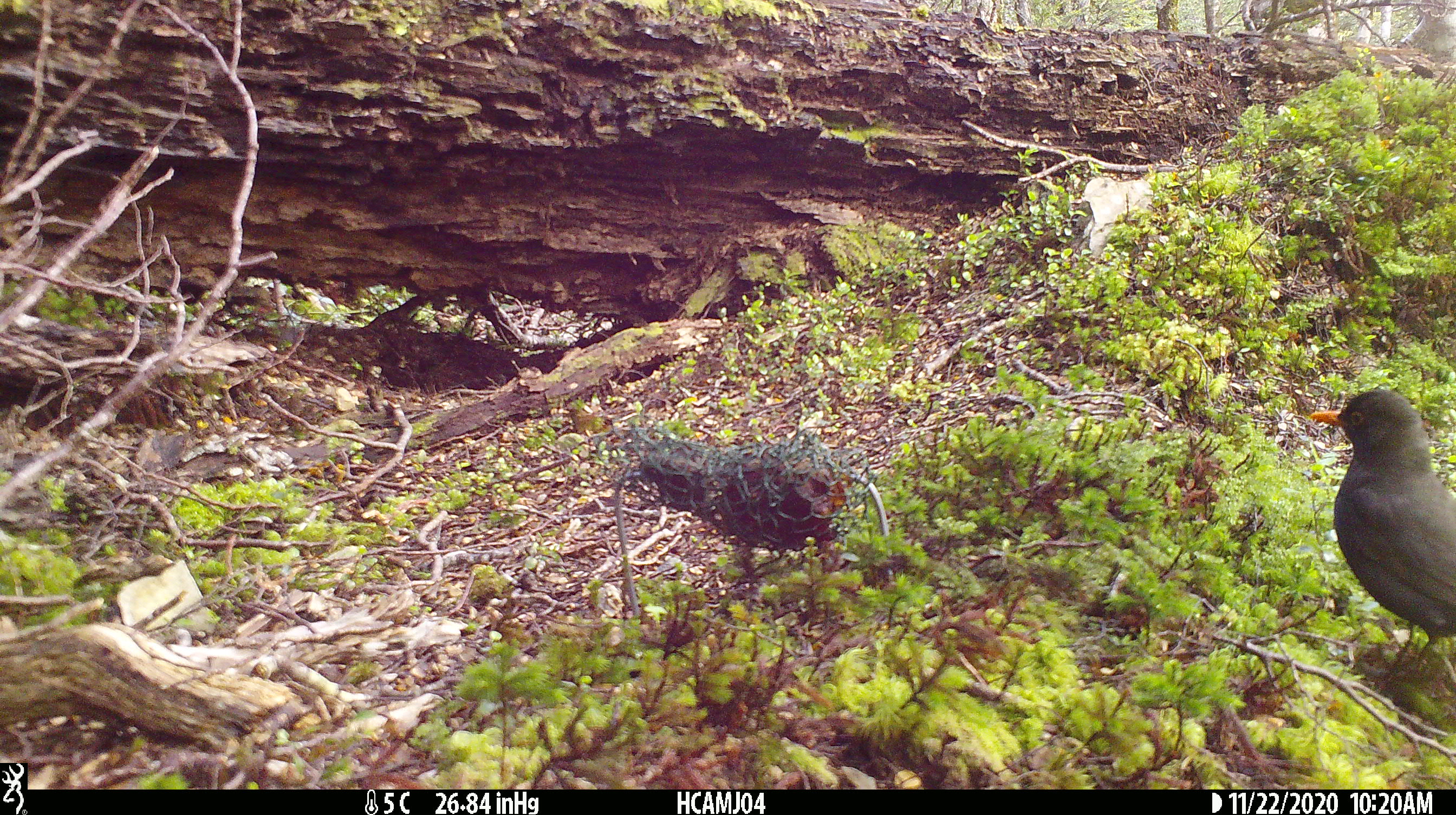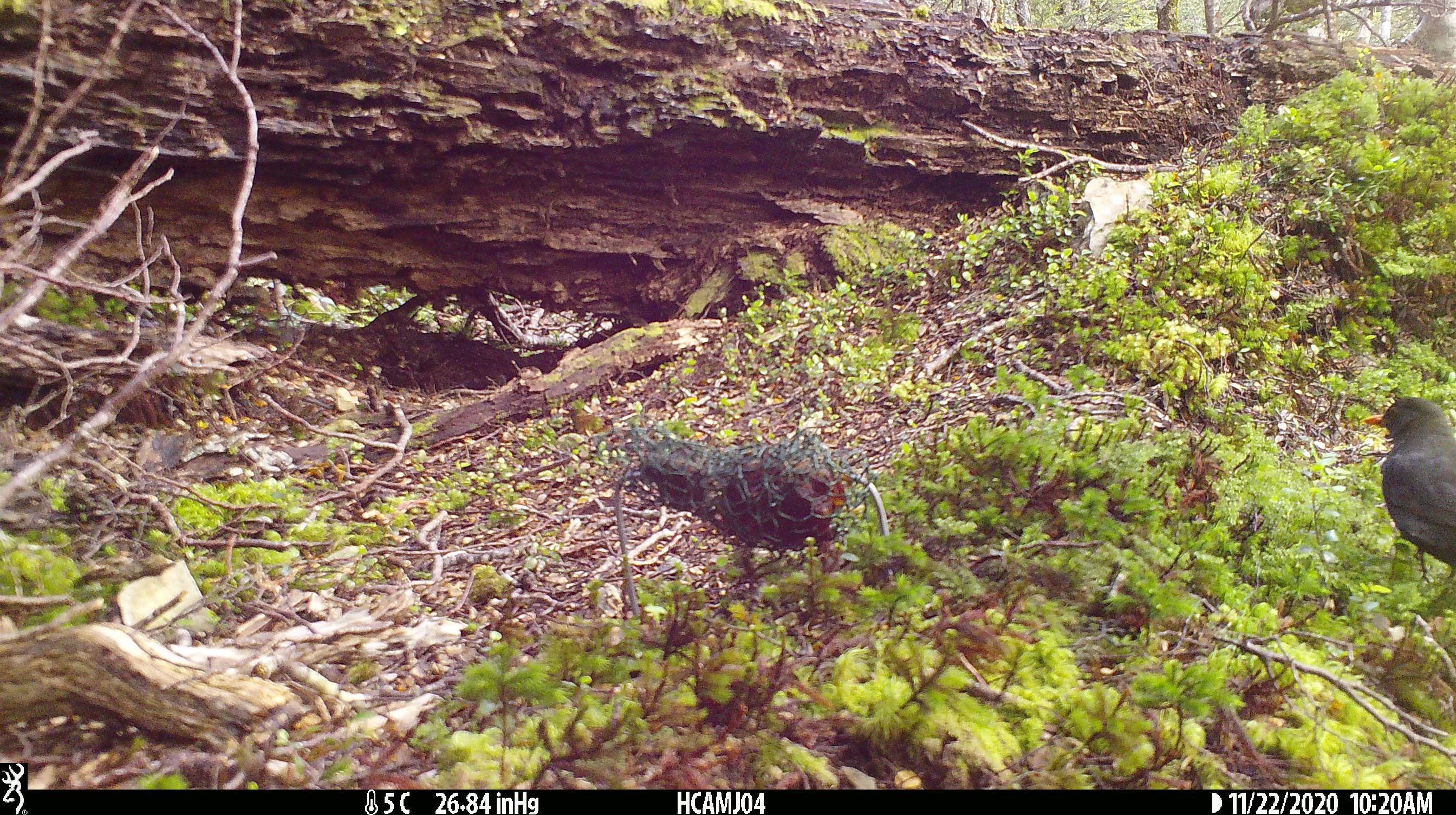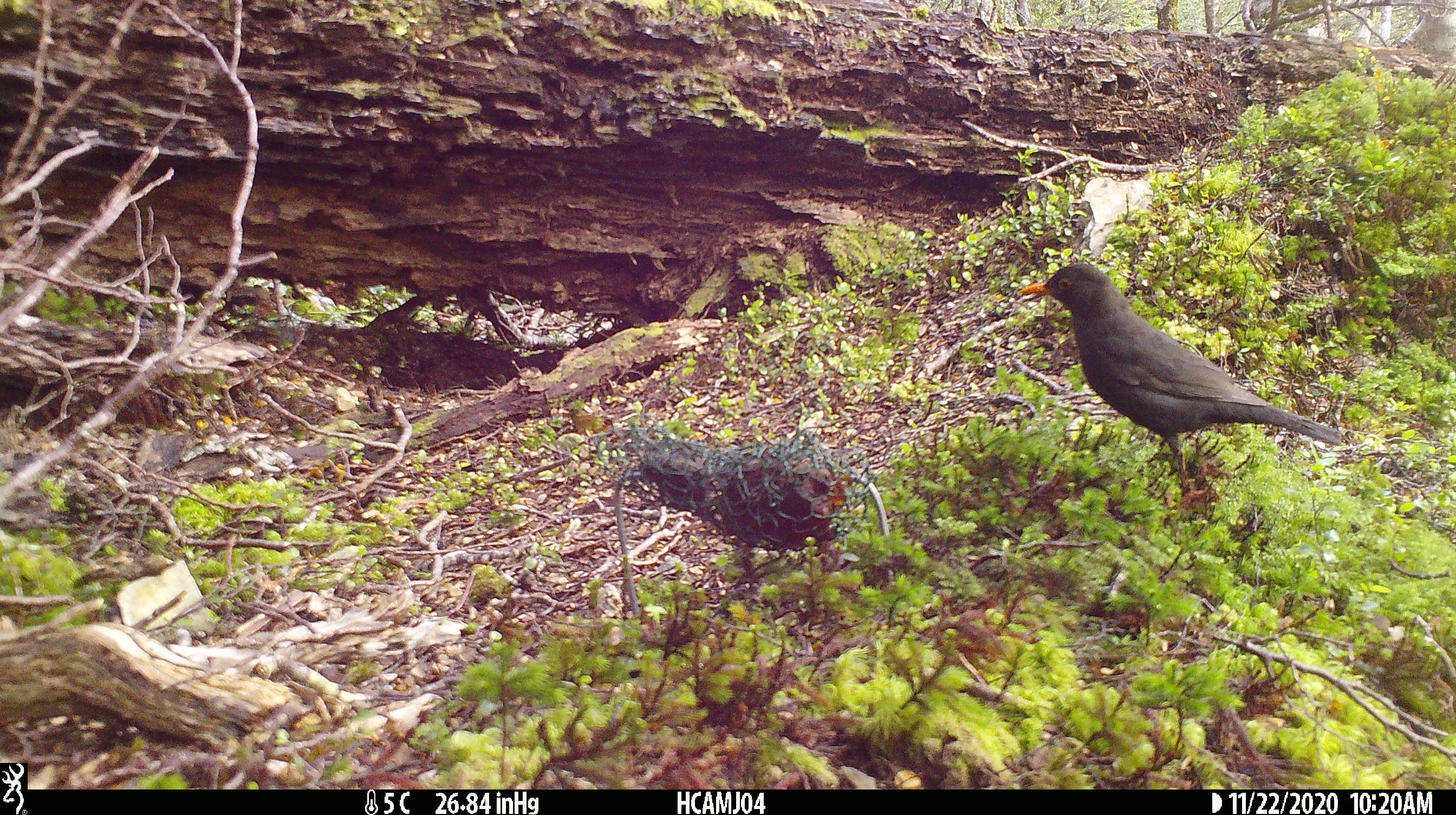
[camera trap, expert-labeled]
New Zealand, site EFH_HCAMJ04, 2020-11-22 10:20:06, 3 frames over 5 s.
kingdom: Animalia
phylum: Chordata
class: Aves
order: Passeriformes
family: Turdidae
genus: Turdus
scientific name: Turdus merula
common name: eurasian blackbird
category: blackbird